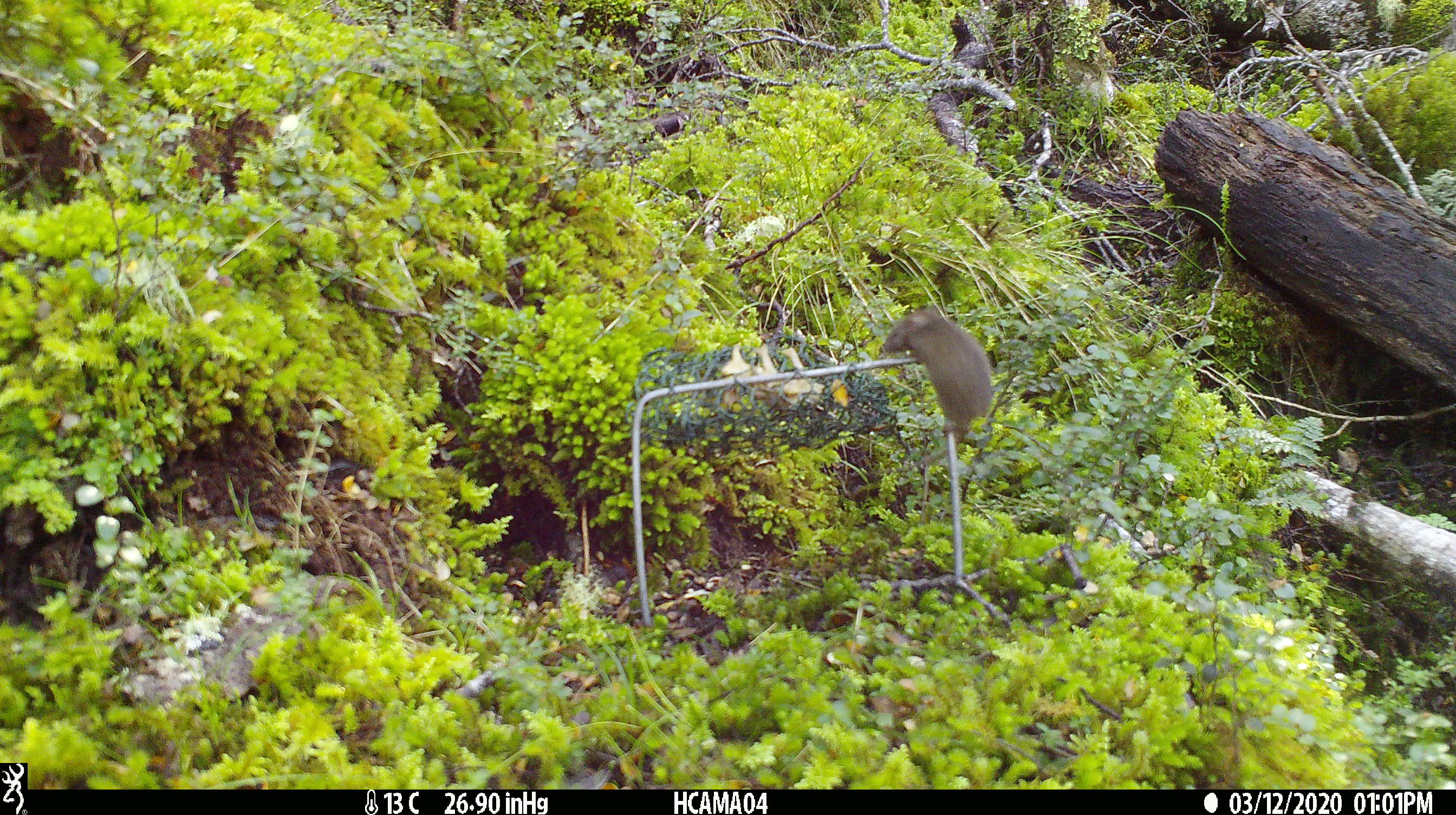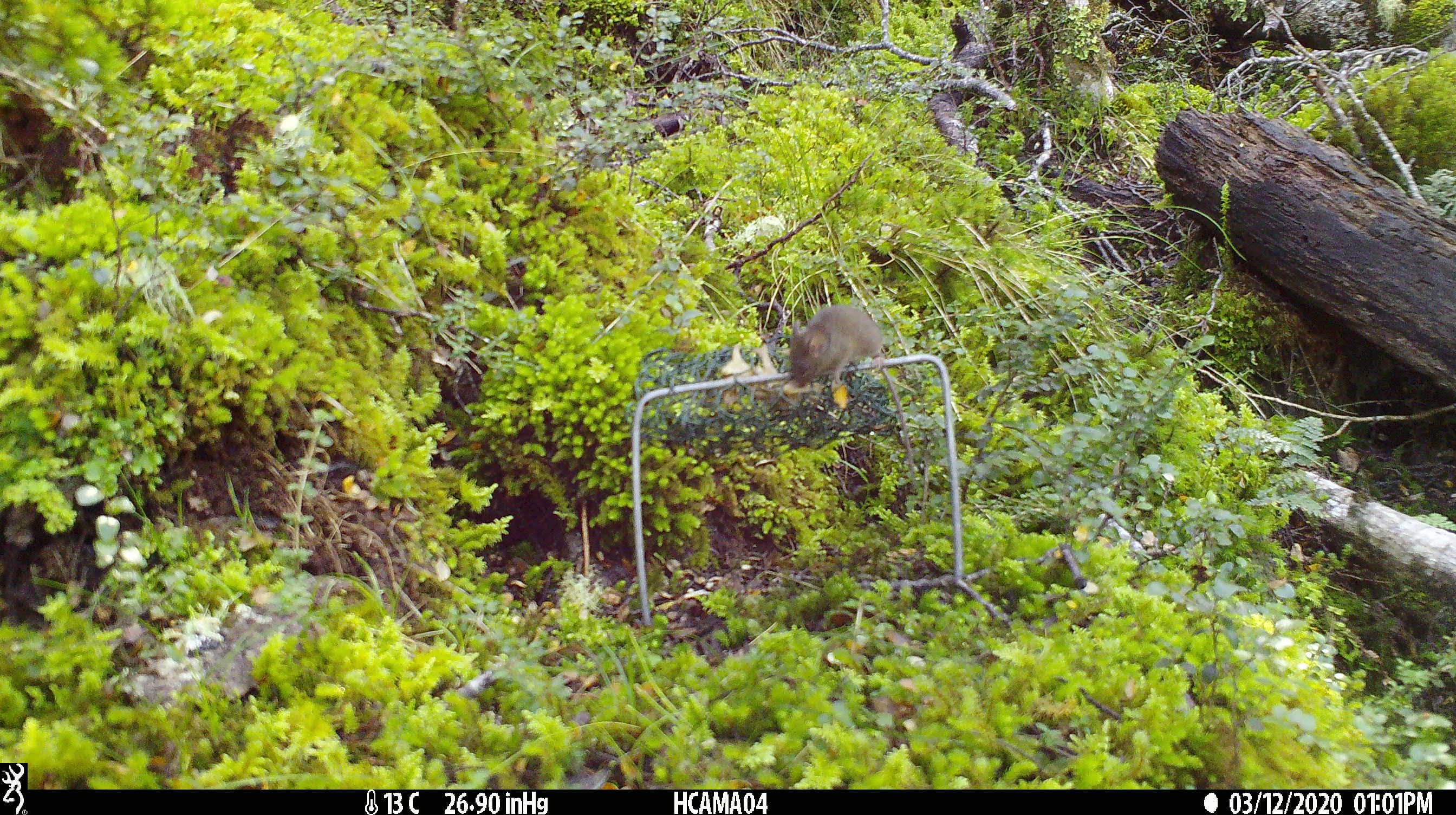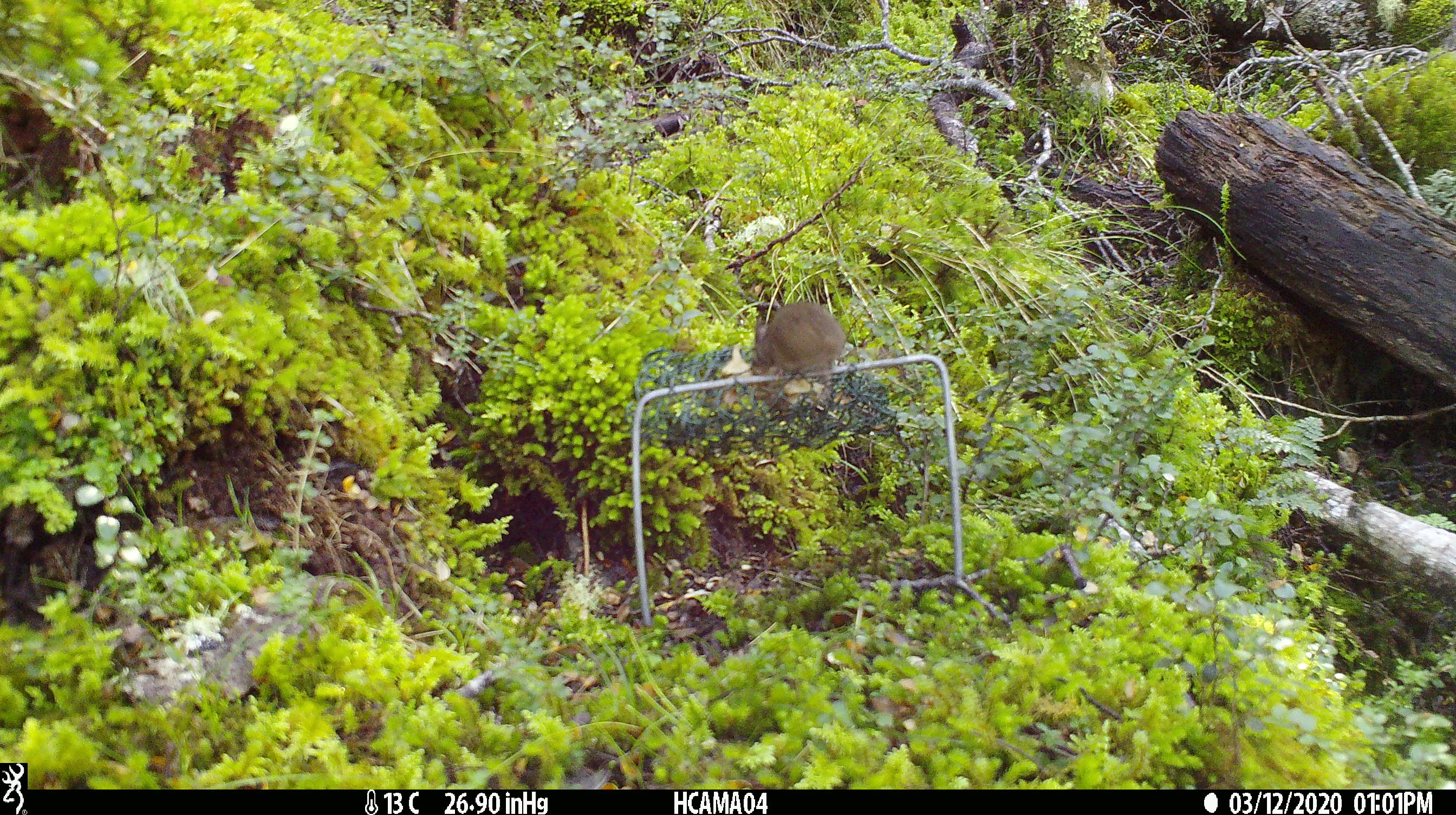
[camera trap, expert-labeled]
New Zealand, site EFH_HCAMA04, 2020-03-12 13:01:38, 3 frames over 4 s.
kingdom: Animalia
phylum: Chordata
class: Mammalia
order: Rodentia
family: Muridae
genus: Mus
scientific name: Mus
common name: mouse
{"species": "mouse (Mus)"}